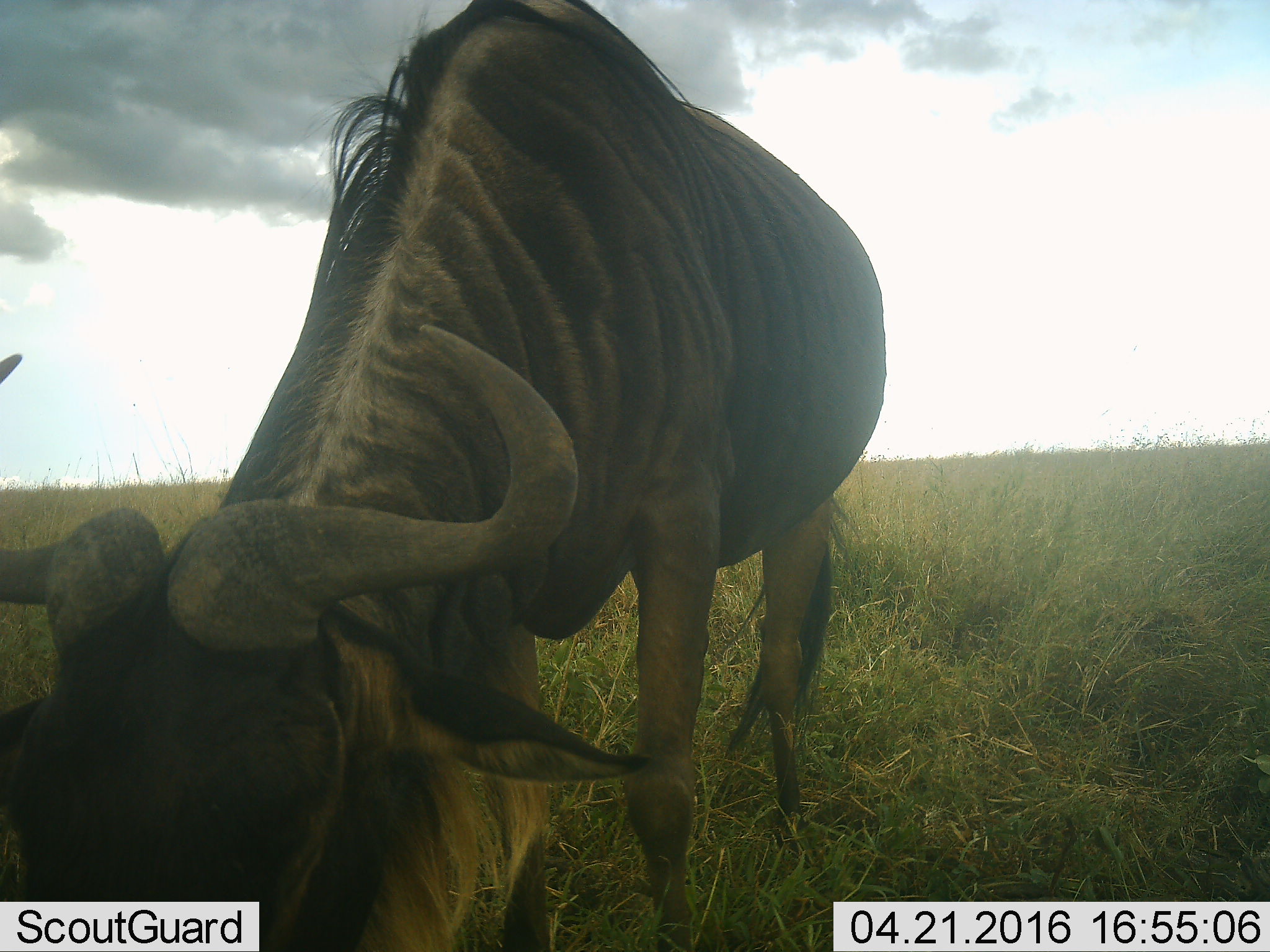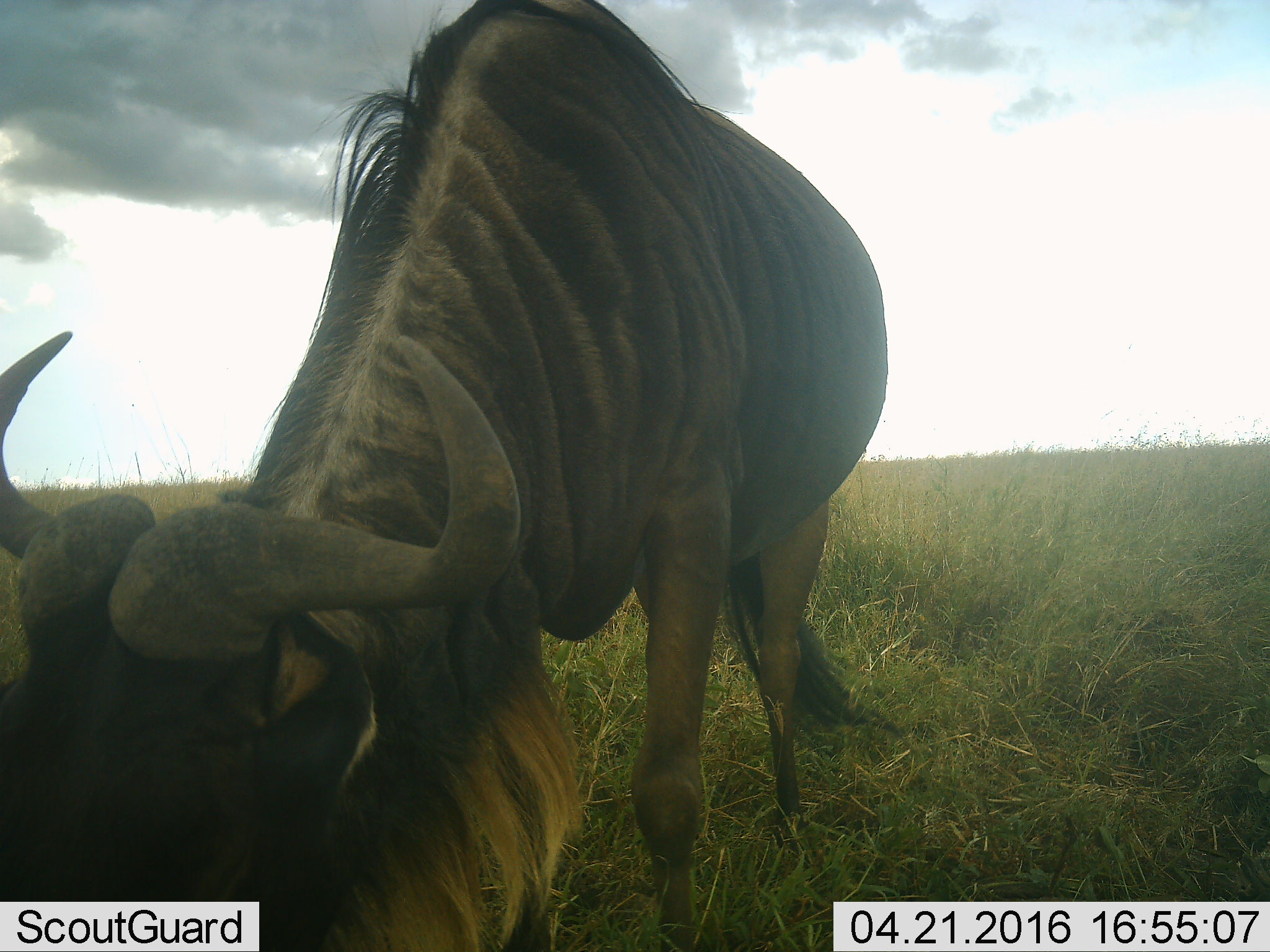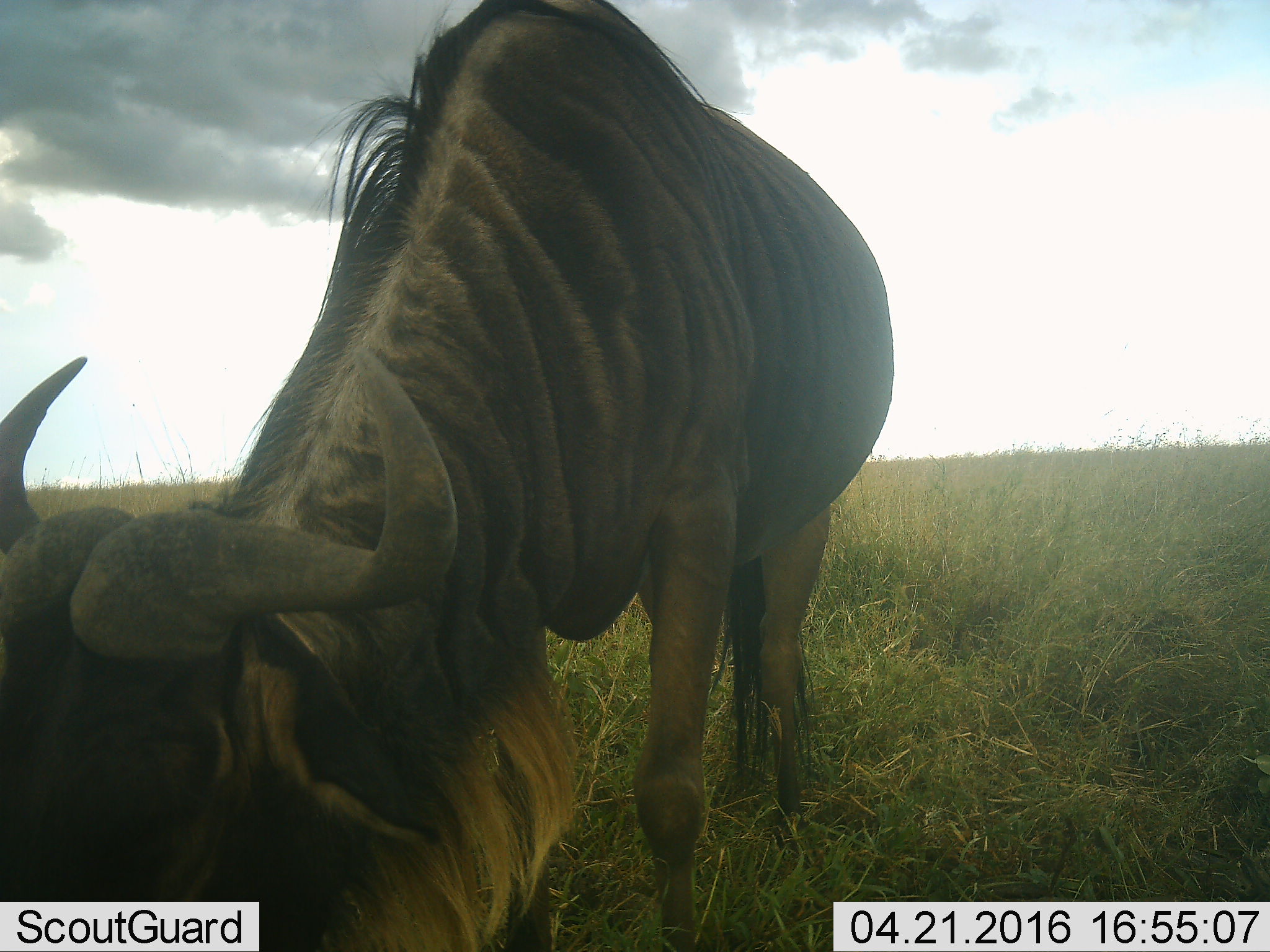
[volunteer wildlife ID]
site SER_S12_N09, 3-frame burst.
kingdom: Animalia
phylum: Chordata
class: Mammalia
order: Artiodactyla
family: Bovidae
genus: Connochaetes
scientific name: Connochaetes taurinus taurinus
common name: blue wildebeest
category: wildebeestblue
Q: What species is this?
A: Wildebeestblue (blue wildebeest) (Connochaetes taurinus taurinus).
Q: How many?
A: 1.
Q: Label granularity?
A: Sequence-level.